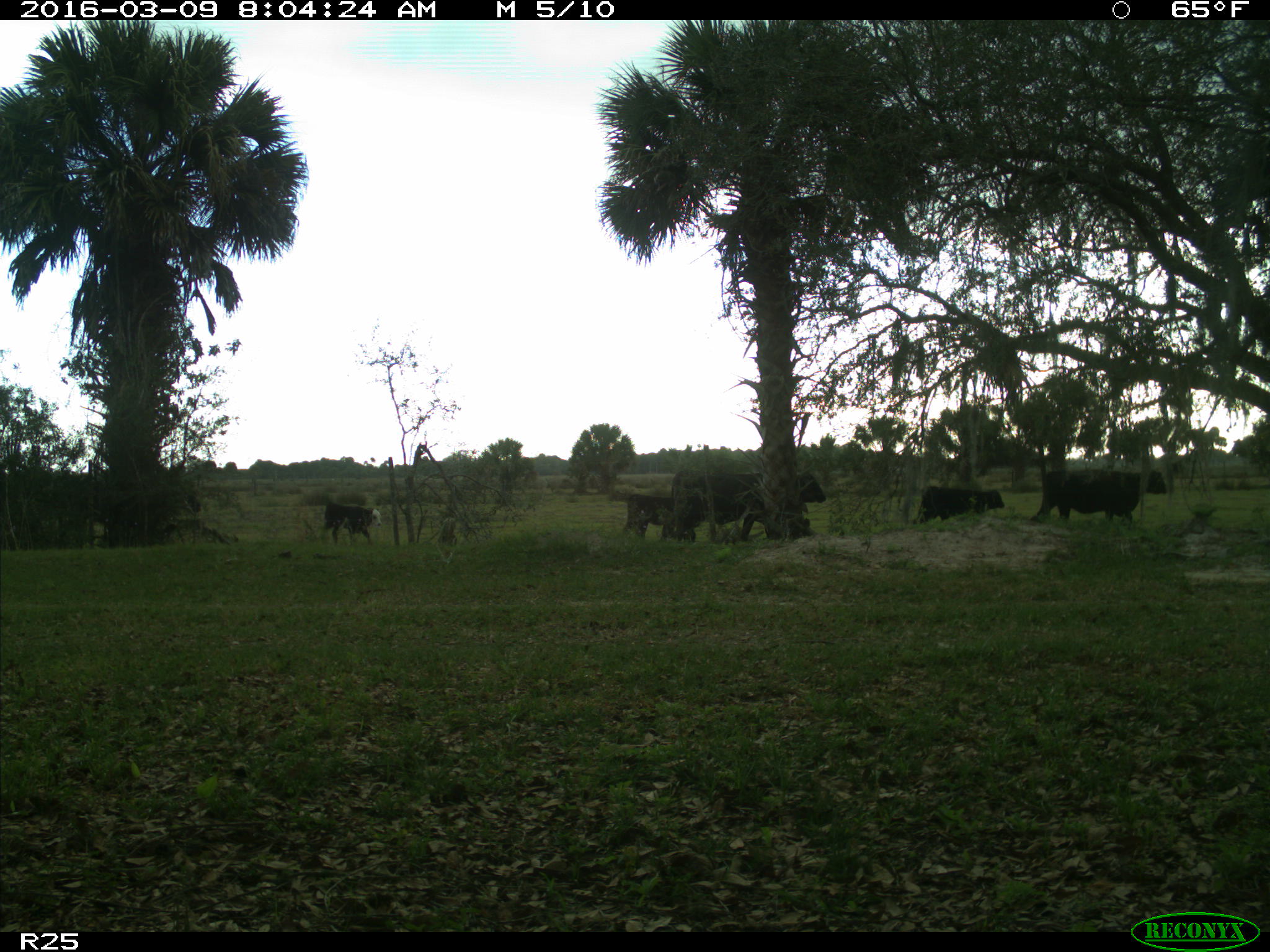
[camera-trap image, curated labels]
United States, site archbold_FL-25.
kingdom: Animalia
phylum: Chordata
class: Mammalia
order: Artiodactyla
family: Bovidae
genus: Bos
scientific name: Bos taurus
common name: domestic cow